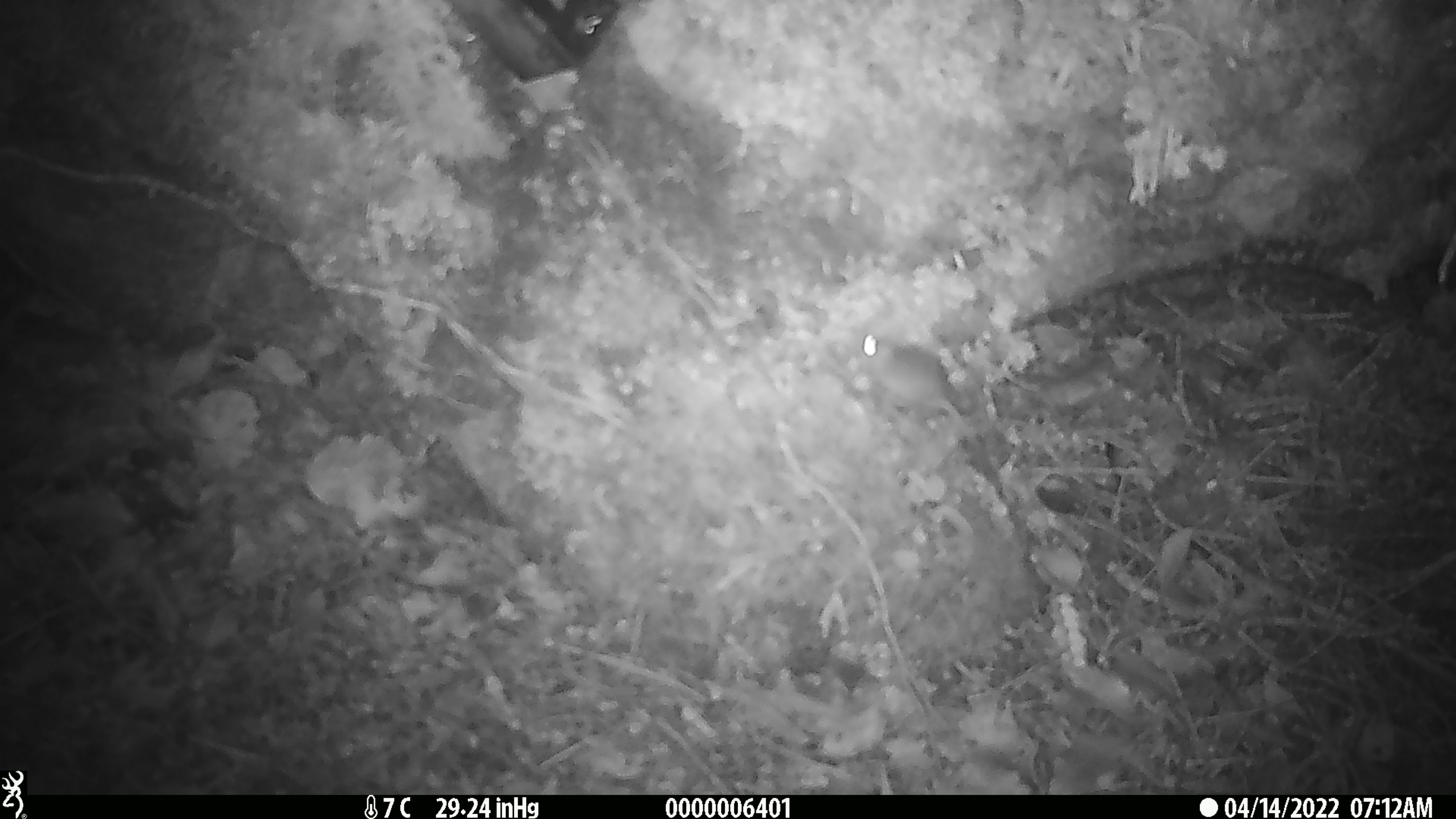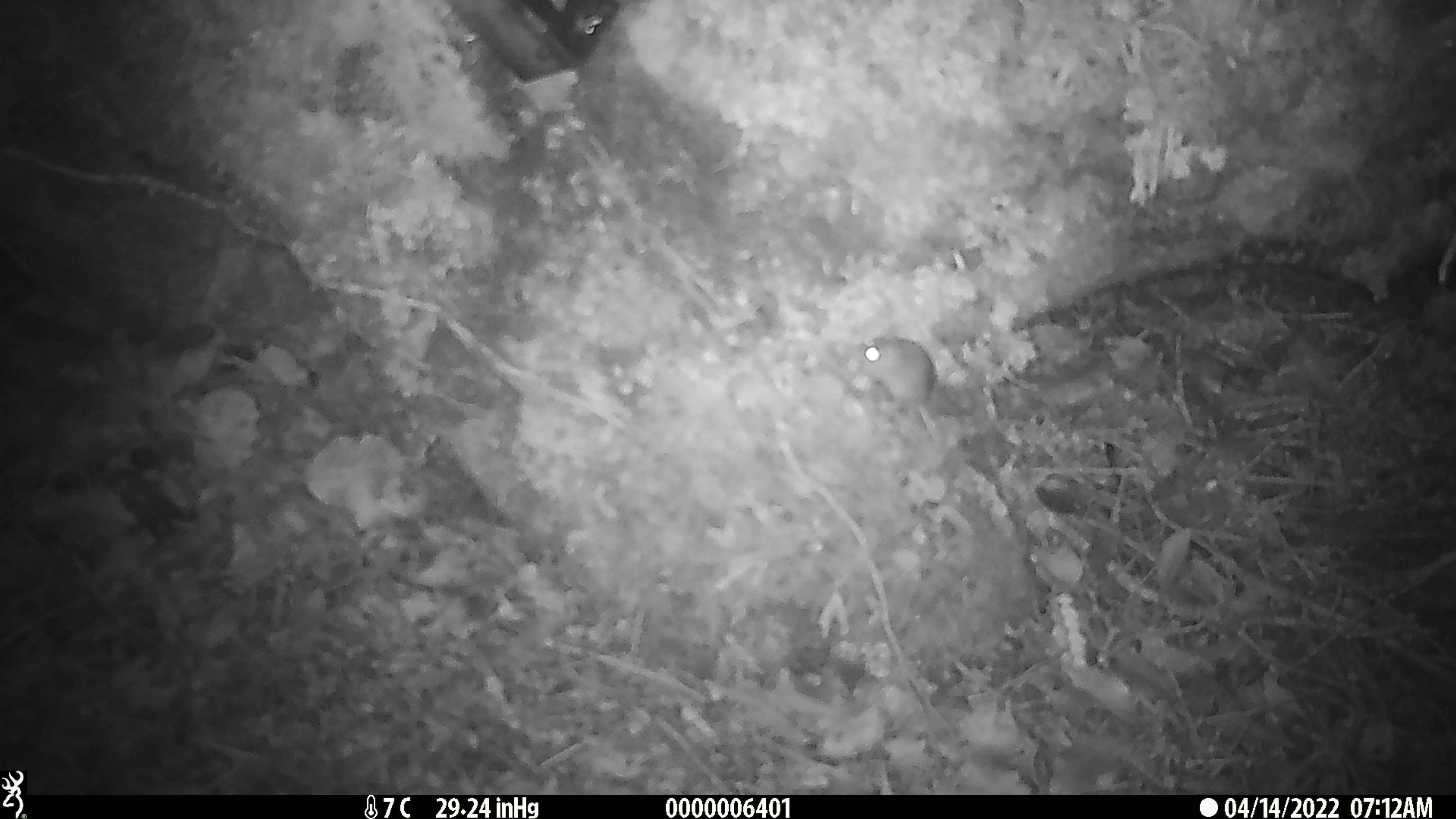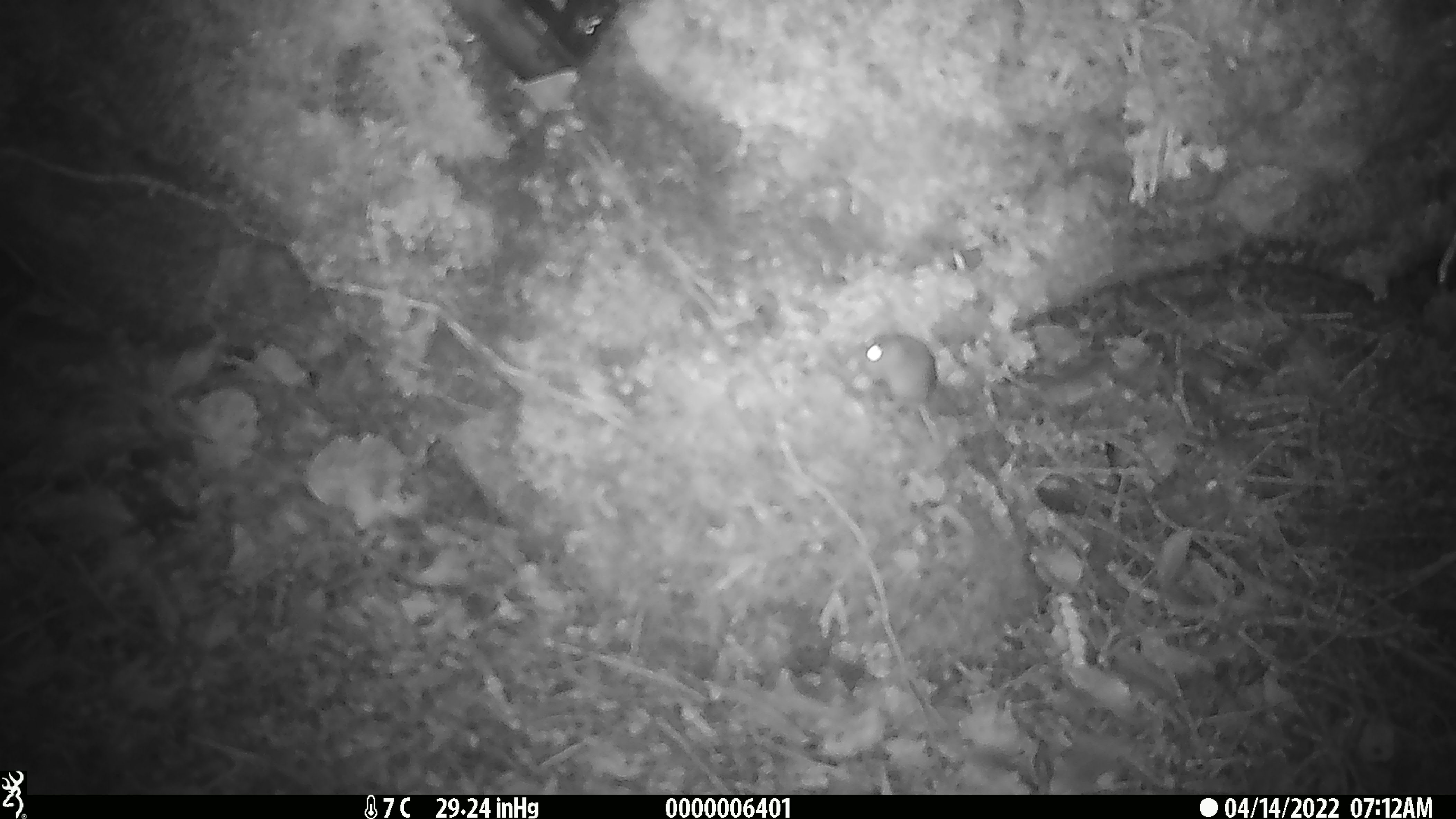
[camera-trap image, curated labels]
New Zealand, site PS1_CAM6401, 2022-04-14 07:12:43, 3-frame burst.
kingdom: Animalia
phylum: Chordata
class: Mammalia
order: Rodentia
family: Muridae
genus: Mus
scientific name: Mus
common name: mouse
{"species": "mouse (Mus)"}